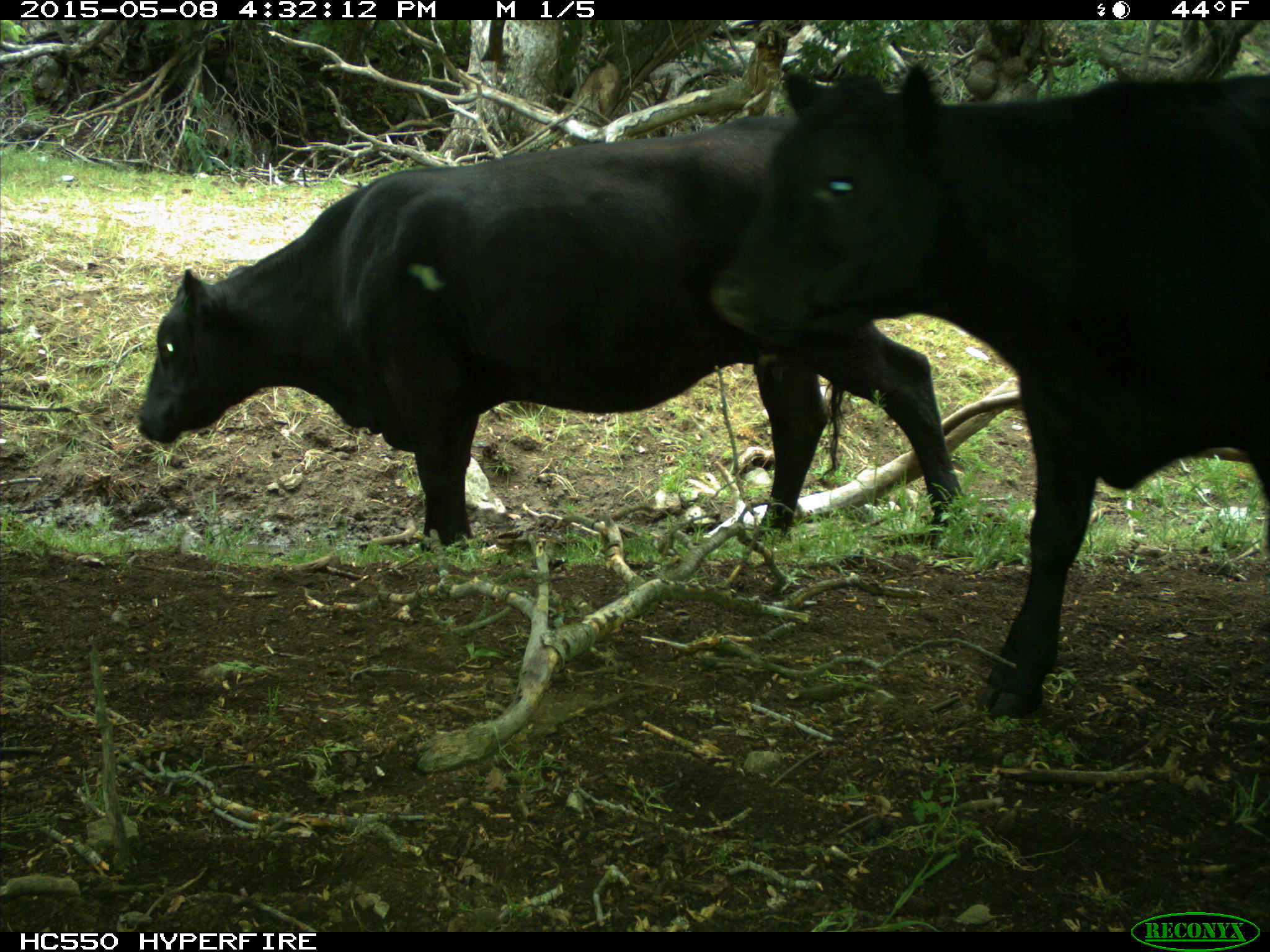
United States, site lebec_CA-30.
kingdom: Animalia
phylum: Chordata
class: Mammalia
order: Artiodactyla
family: Bovidae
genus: Bos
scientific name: Bos taurus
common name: domestic cow